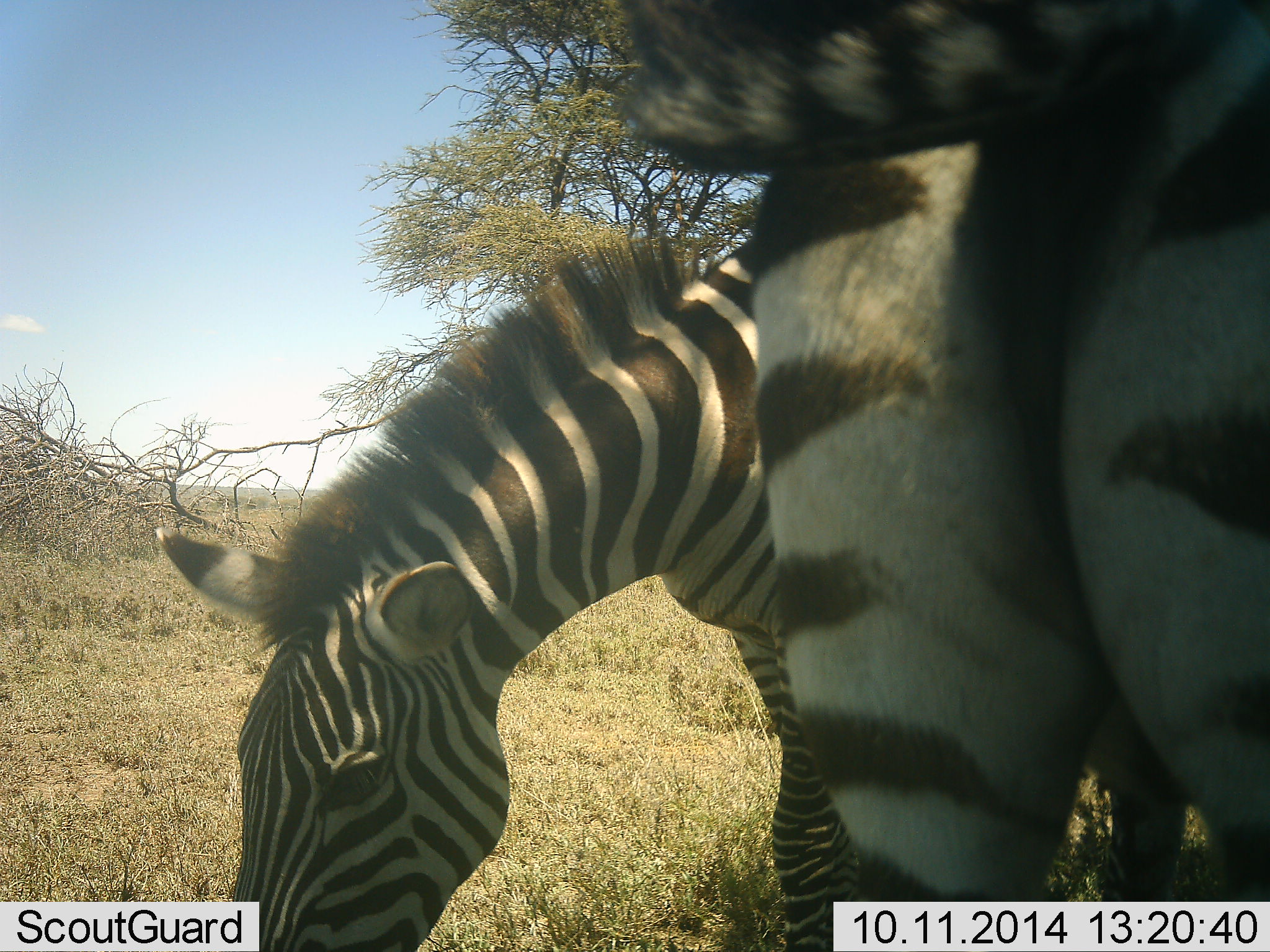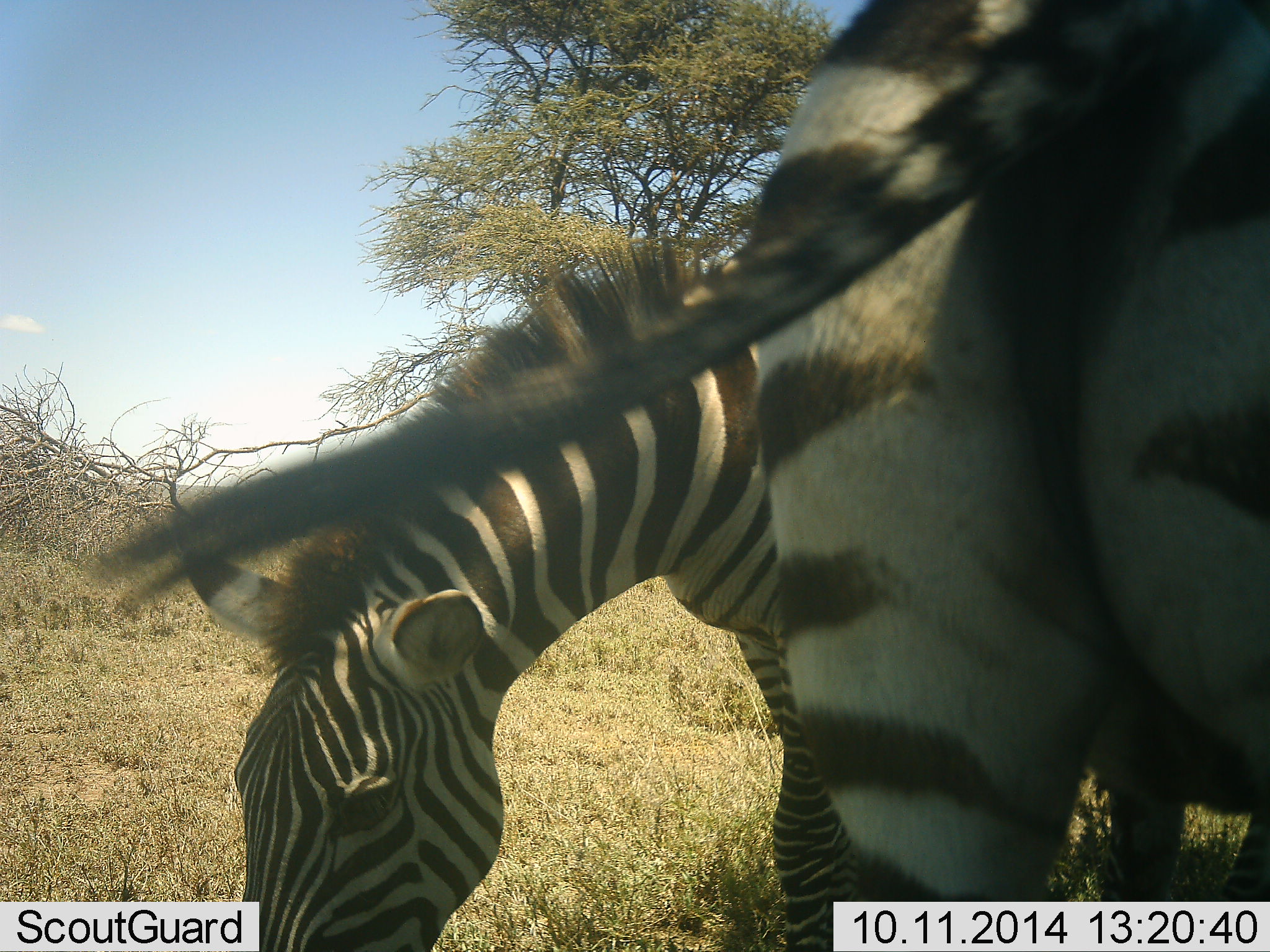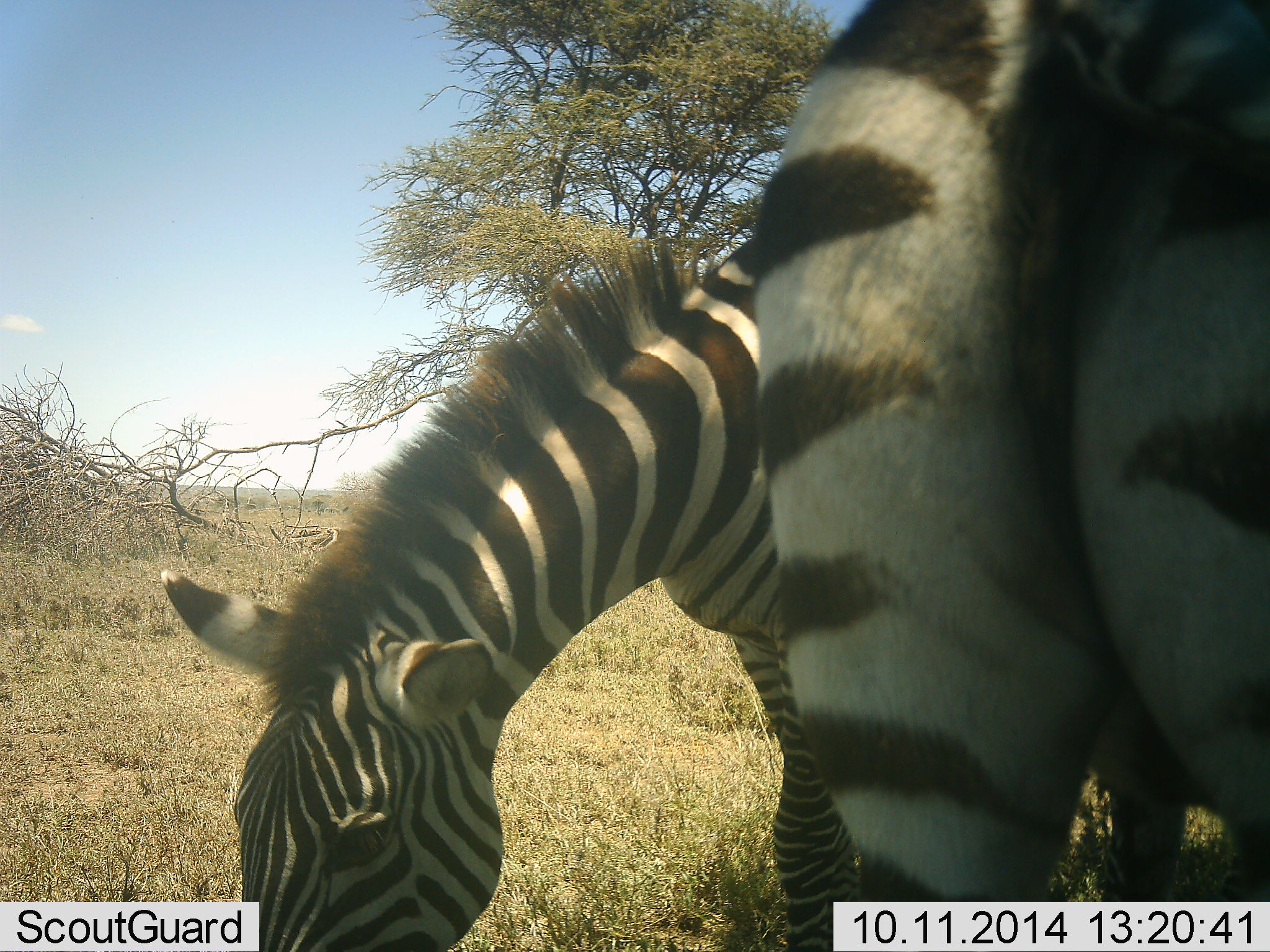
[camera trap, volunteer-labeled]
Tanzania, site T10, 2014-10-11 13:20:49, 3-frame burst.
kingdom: Animalia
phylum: Chordata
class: Mammalia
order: Perissodactyla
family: Equidae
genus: Equus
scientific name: Equus quagga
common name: plains zebra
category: zebra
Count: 2.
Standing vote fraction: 50%.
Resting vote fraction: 10%.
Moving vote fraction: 0%.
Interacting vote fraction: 10%.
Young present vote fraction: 10%.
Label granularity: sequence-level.